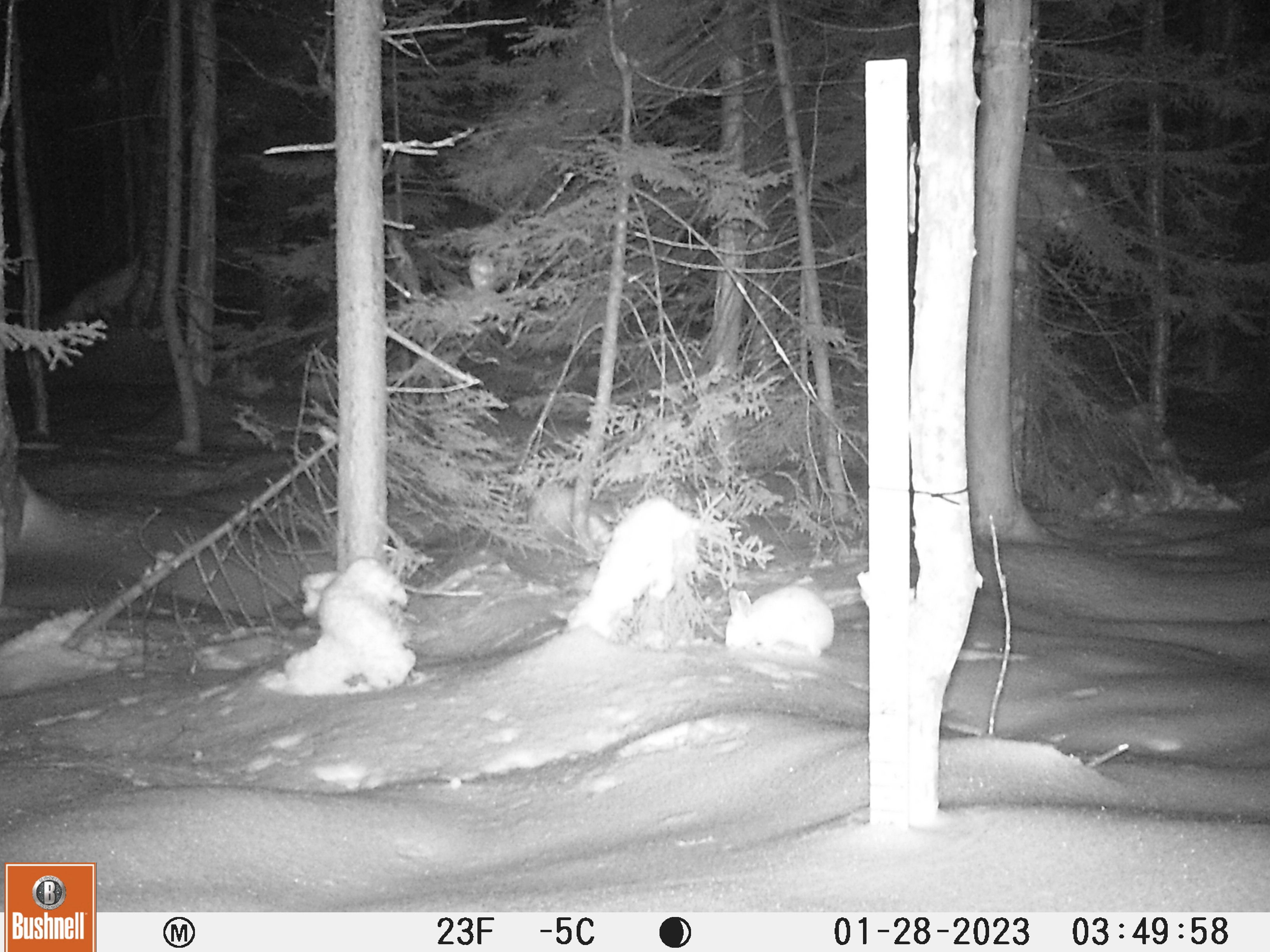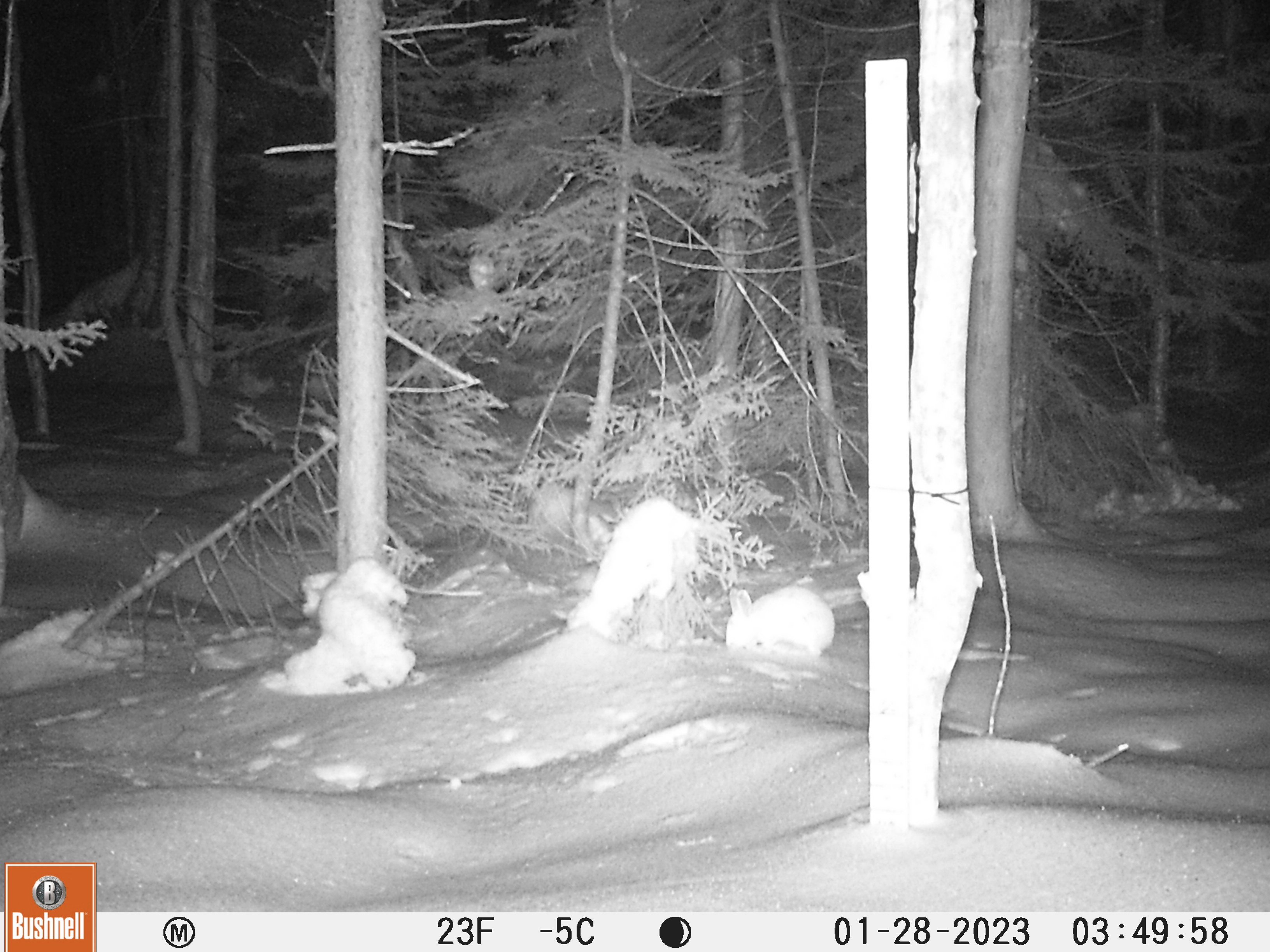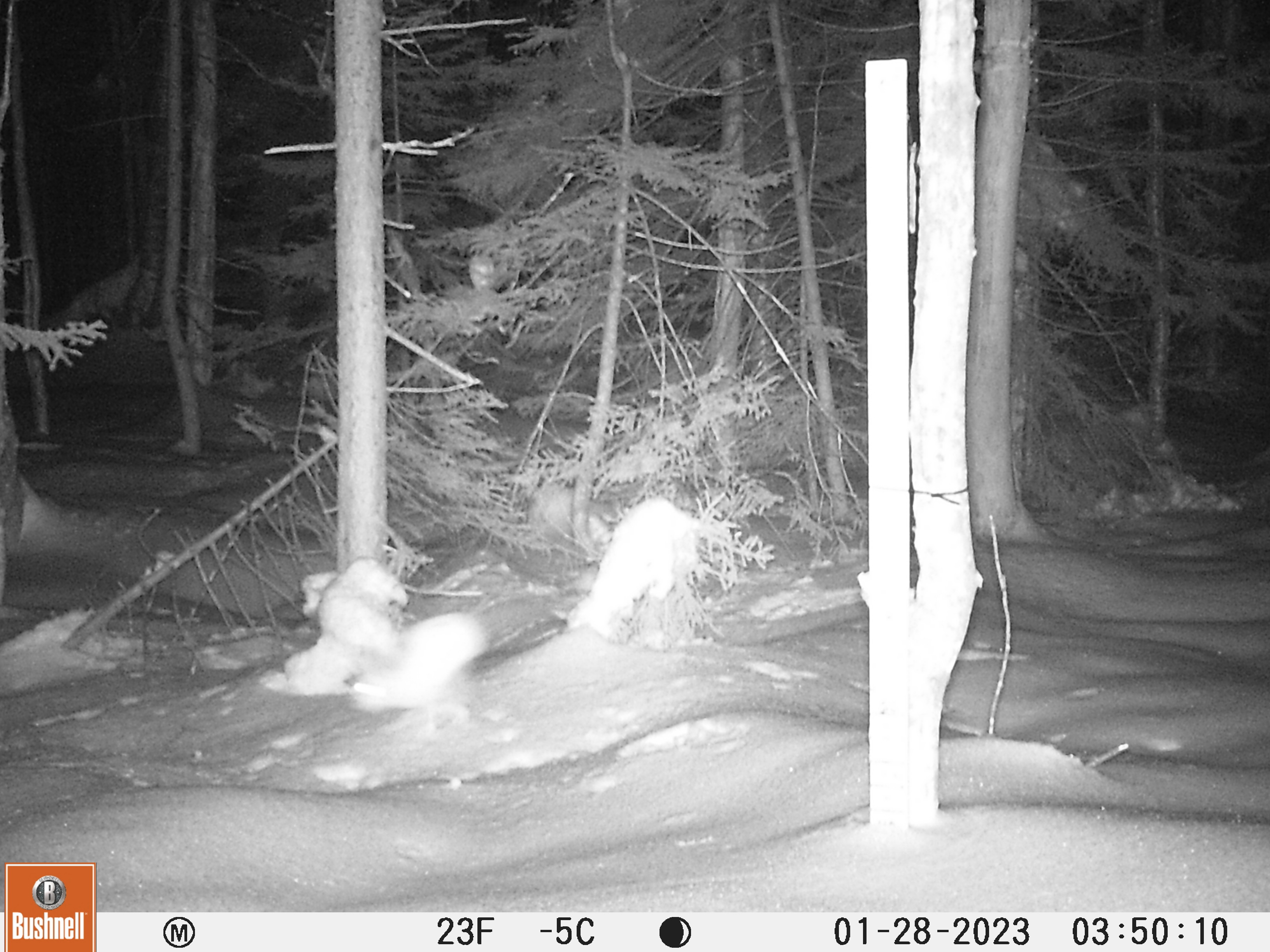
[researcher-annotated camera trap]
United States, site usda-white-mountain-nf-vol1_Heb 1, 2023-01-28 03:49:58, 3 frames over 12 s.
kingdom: Animalia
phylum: Chordata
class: Mammalia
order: Lagomorpha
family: Leporidae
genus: Lepus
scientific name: Lepus americanus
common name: snowshoe hare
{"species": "snowshoe hare (Lepus americanus)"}